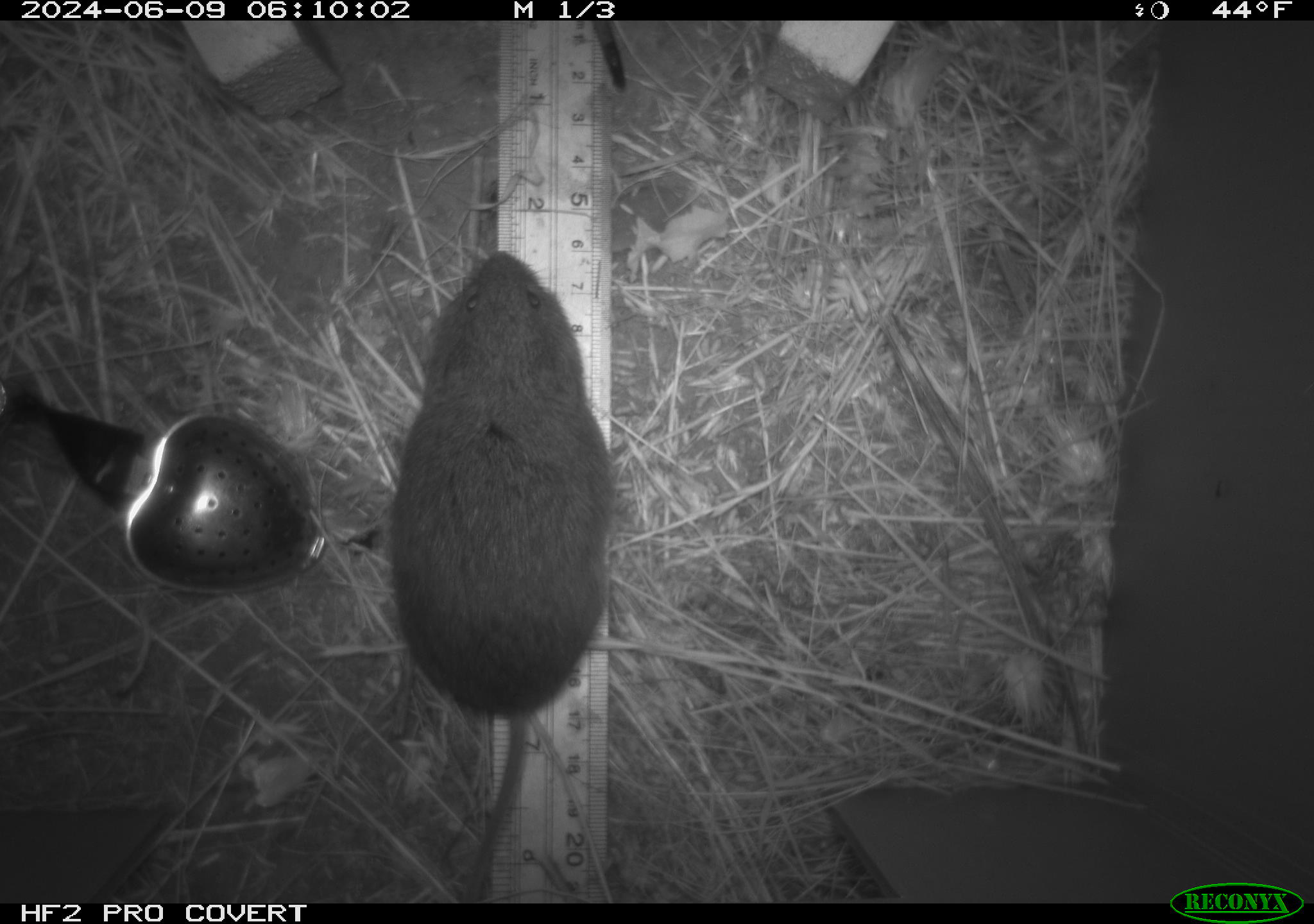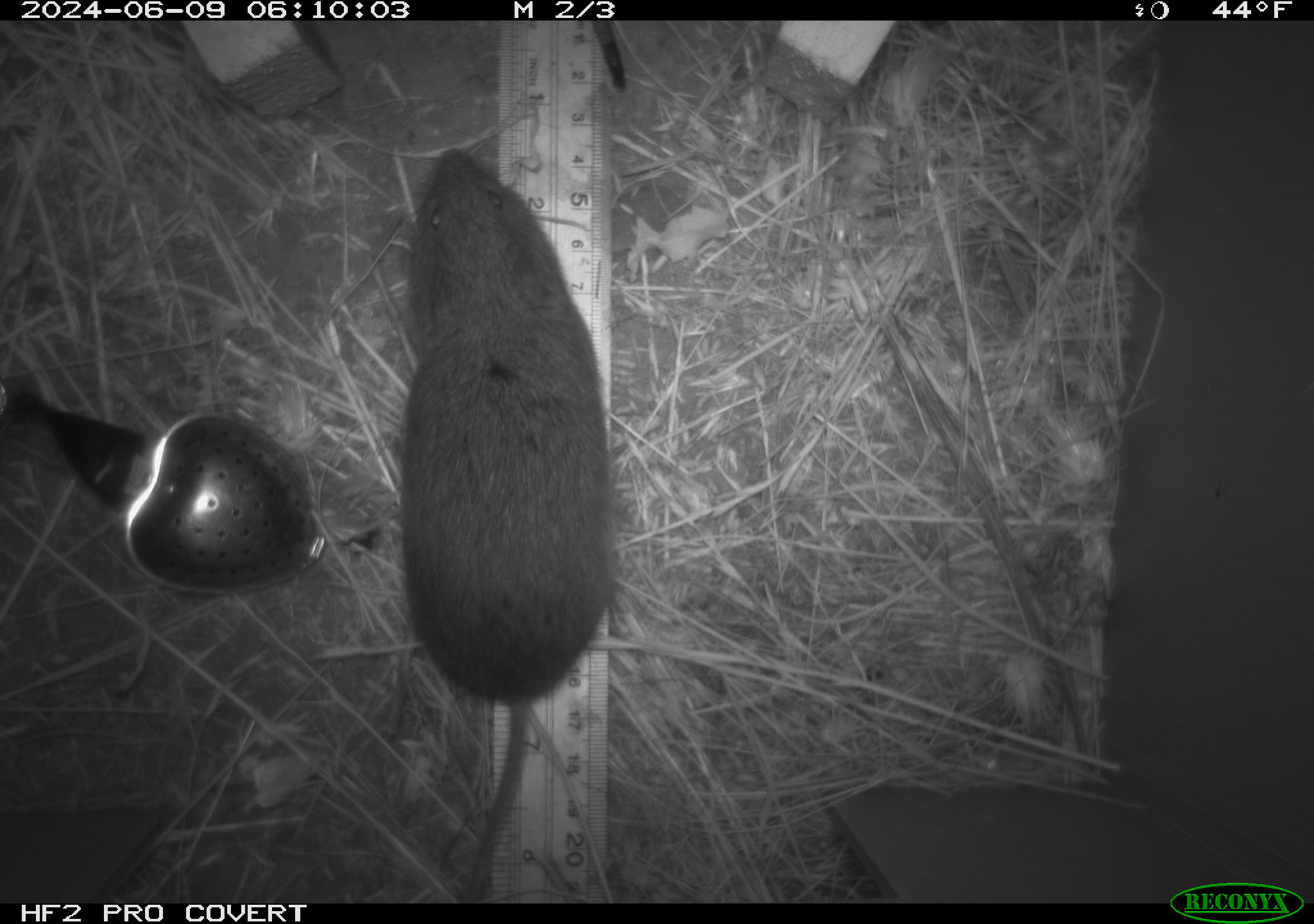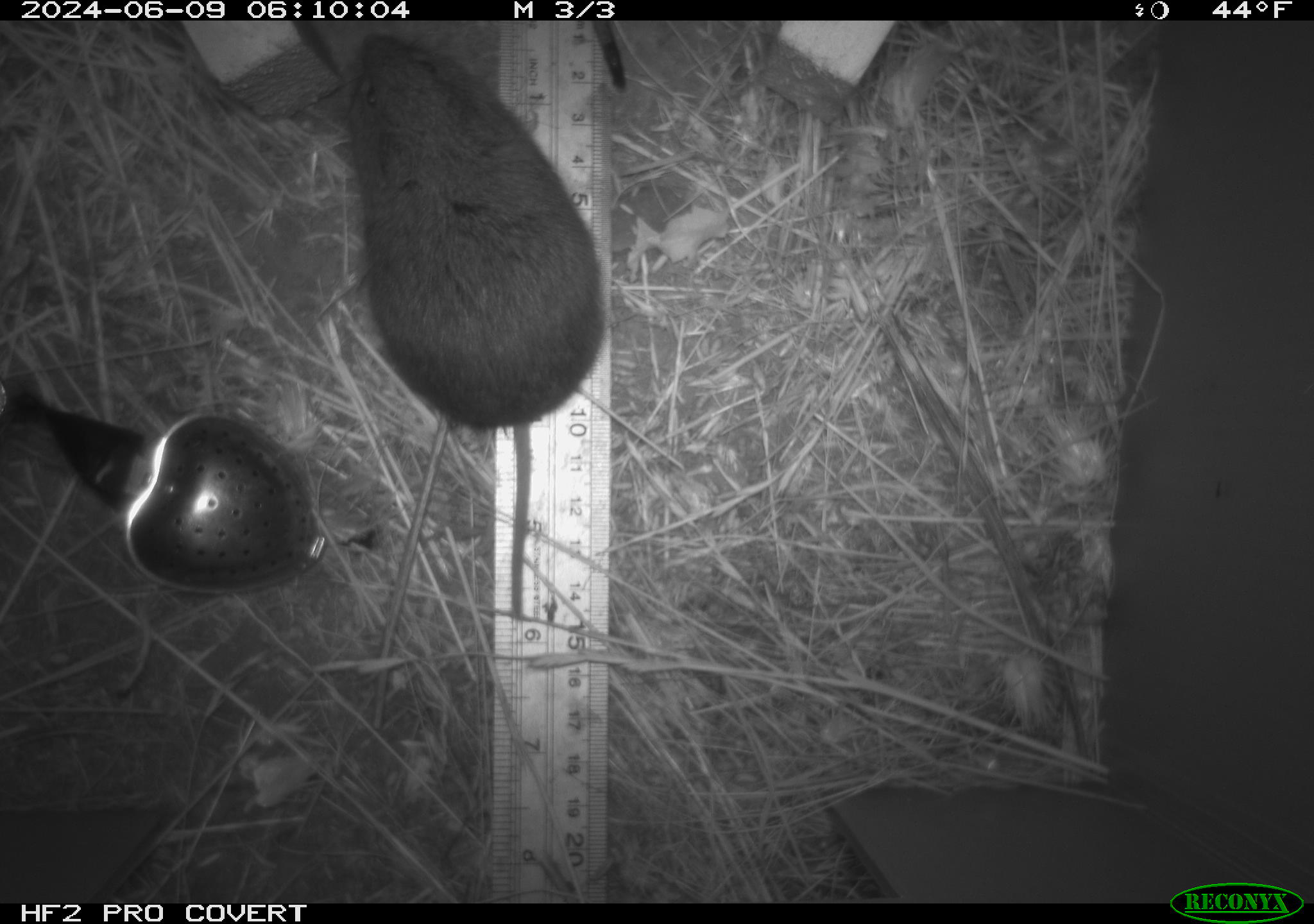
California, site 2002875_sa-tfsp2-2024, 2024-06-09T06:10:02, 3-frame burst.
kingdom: Animalia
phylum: Chordata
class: Mammalia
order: Rodentia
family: Cricetidae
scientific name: Arvicolinae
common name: voles, lemmings, and muskrats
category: arvicolinae subfamily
Arvicolinae subfamily (voles, lemmings, and muskrats) (Arvicolinae).